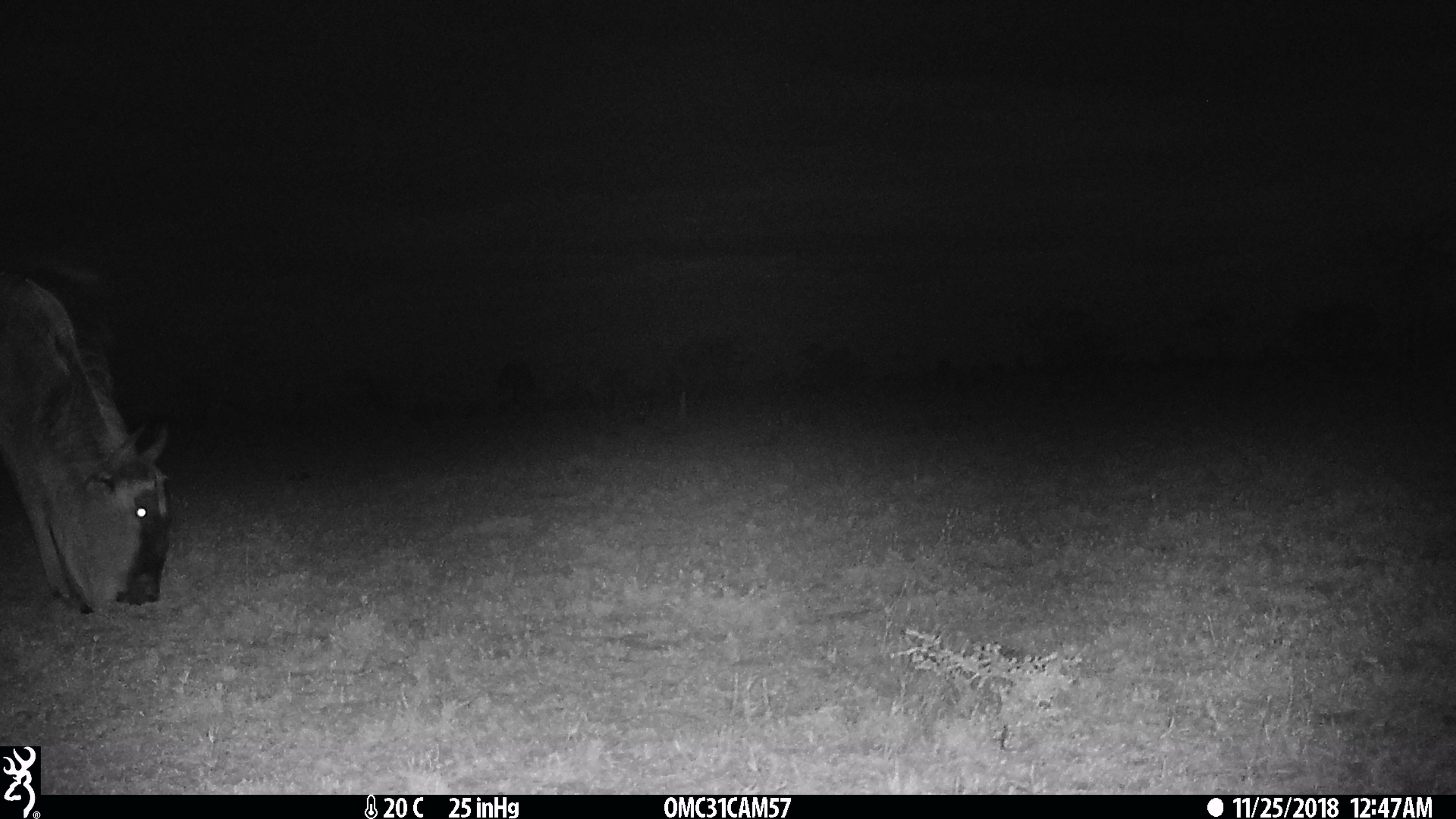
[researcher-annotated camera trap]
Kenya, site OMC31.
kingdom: Animalia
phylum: Chordata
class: Mammalia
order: Artiodactyla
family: Bovidae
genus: Connochaetes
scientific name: Connochaetes taurinus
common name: blue wildebeest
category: wildebeest